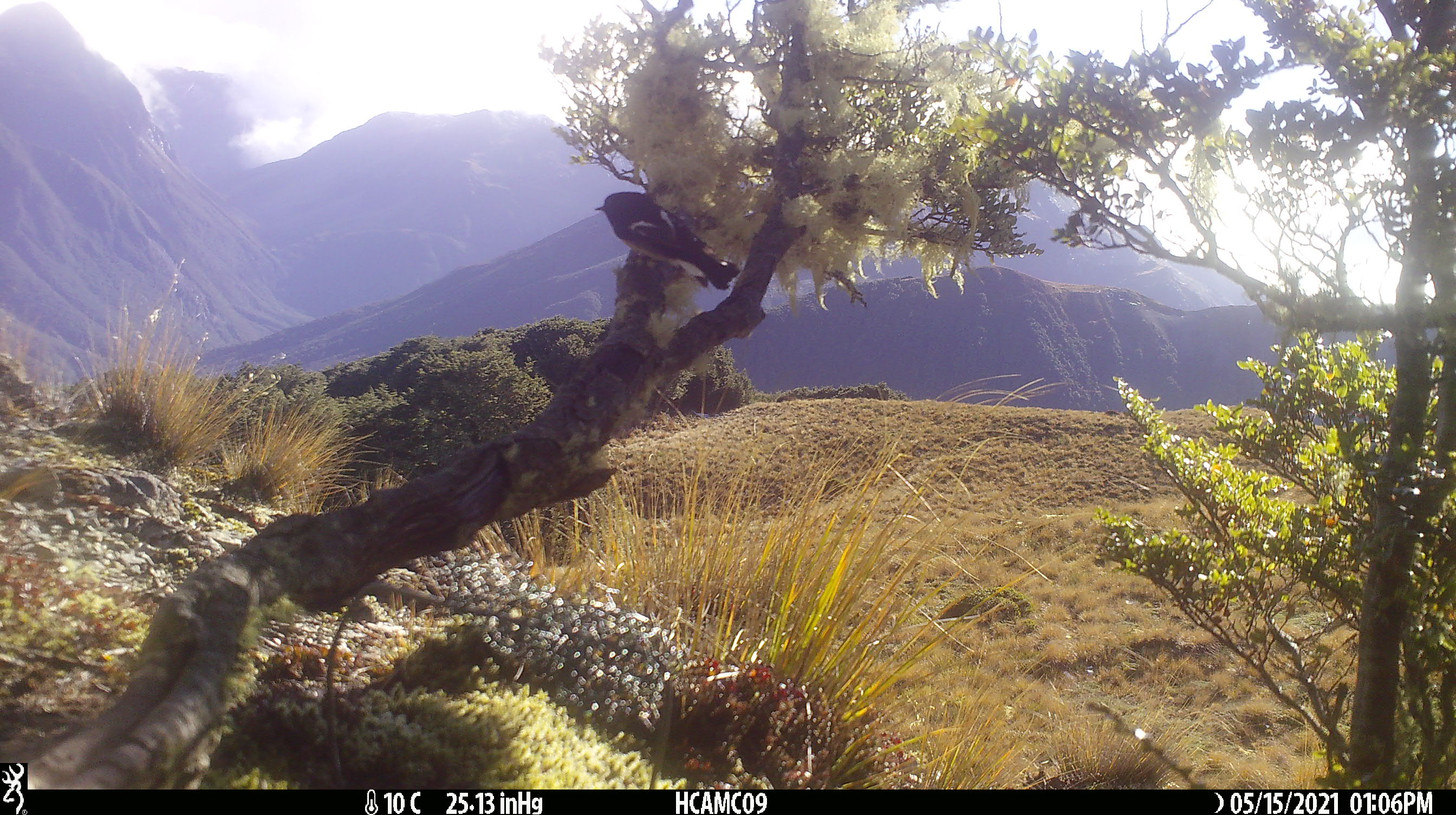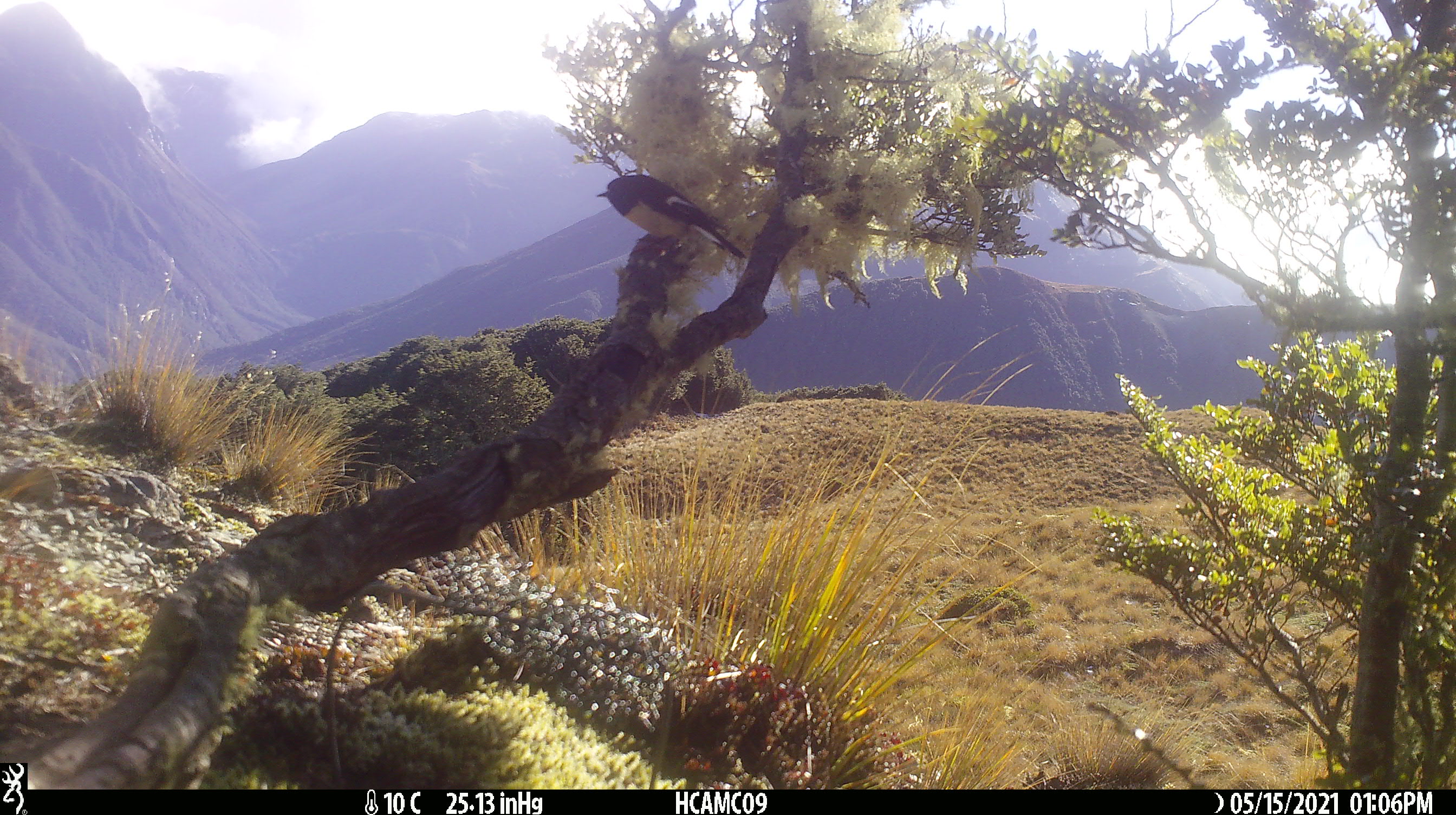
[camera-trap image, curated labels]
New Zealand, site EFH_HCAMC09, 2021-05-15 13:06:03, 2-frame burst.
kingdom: Animalia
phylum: Chordata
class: Aves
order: Passeriformes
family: Petroicidae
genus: Petroica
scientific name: Petroica macrocephala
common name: tomtit